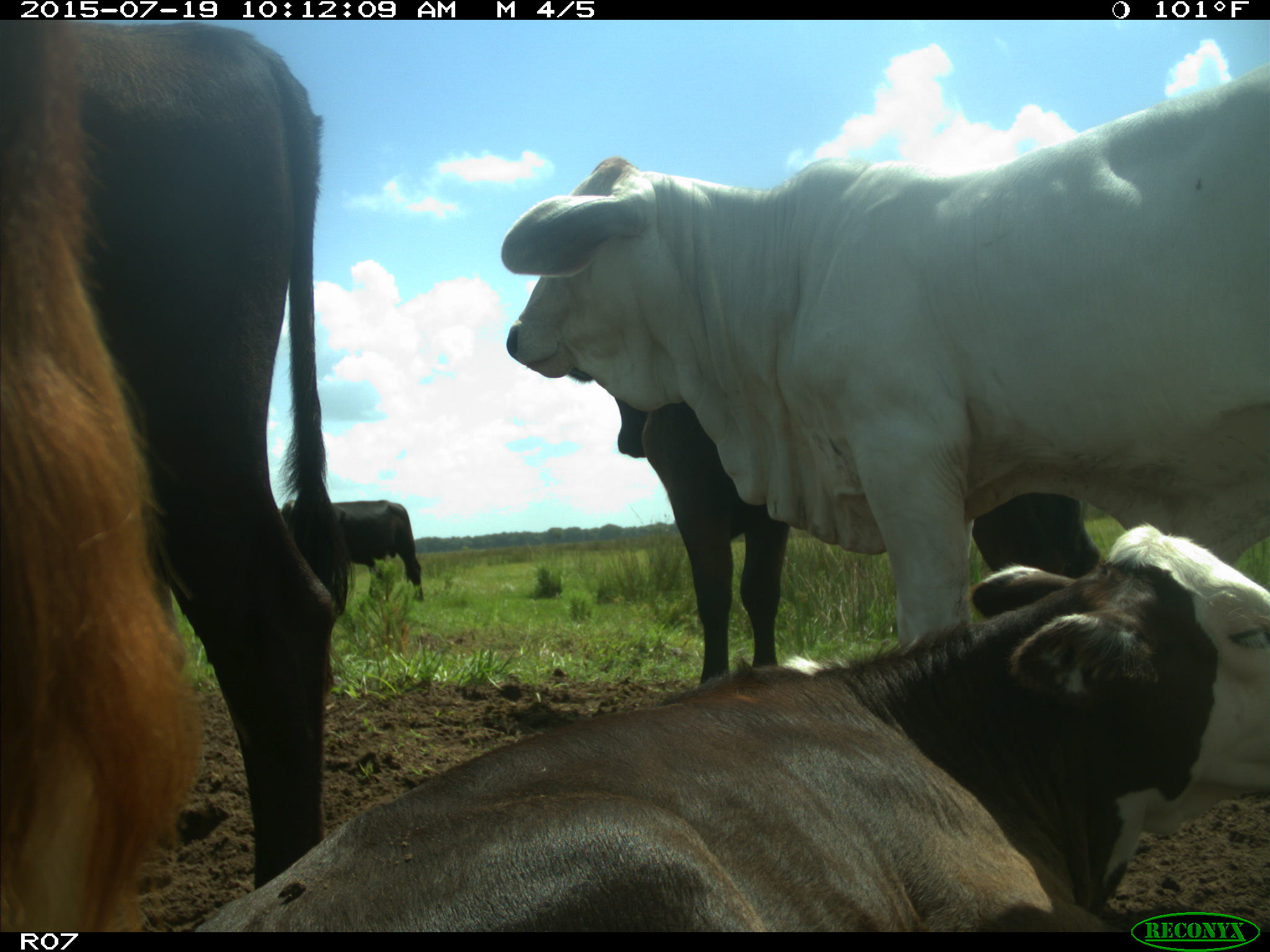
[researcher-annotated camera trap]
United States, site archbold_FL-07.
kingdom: Animalia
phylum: Chordata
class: Mammalia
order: Artiodactyla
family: Bovidae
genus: Bos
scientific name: Bos taurus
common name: domestic cow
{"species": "Bos taurus (domestic cow)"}